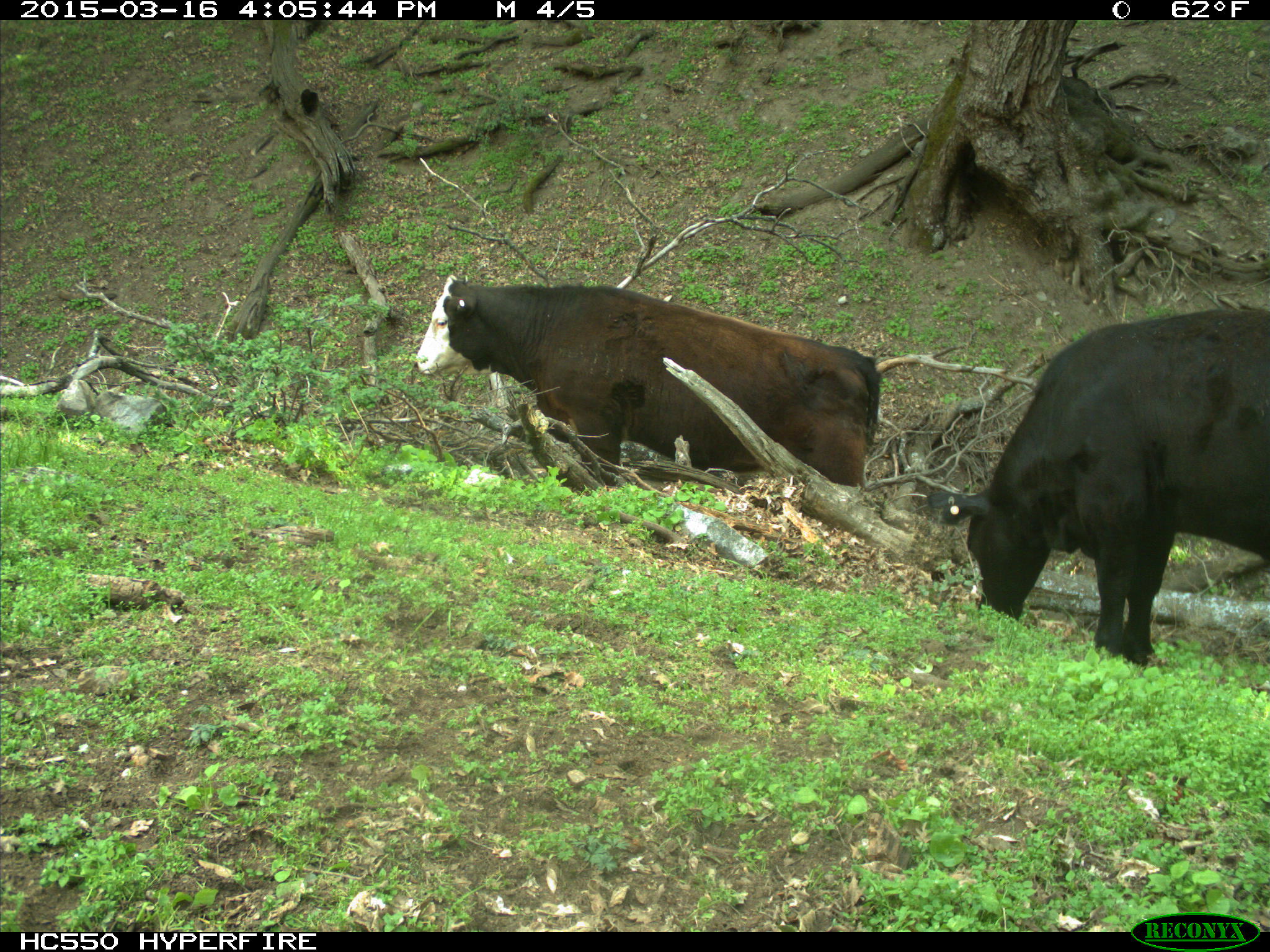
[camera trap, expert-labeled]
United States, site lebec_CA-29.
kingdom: Animalia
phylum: Chordata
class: Mammalia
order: Artiodactyla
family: Bovidae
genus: Bos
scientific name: Bos taurus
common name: domestic cow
Bos taurus (domestic cow).